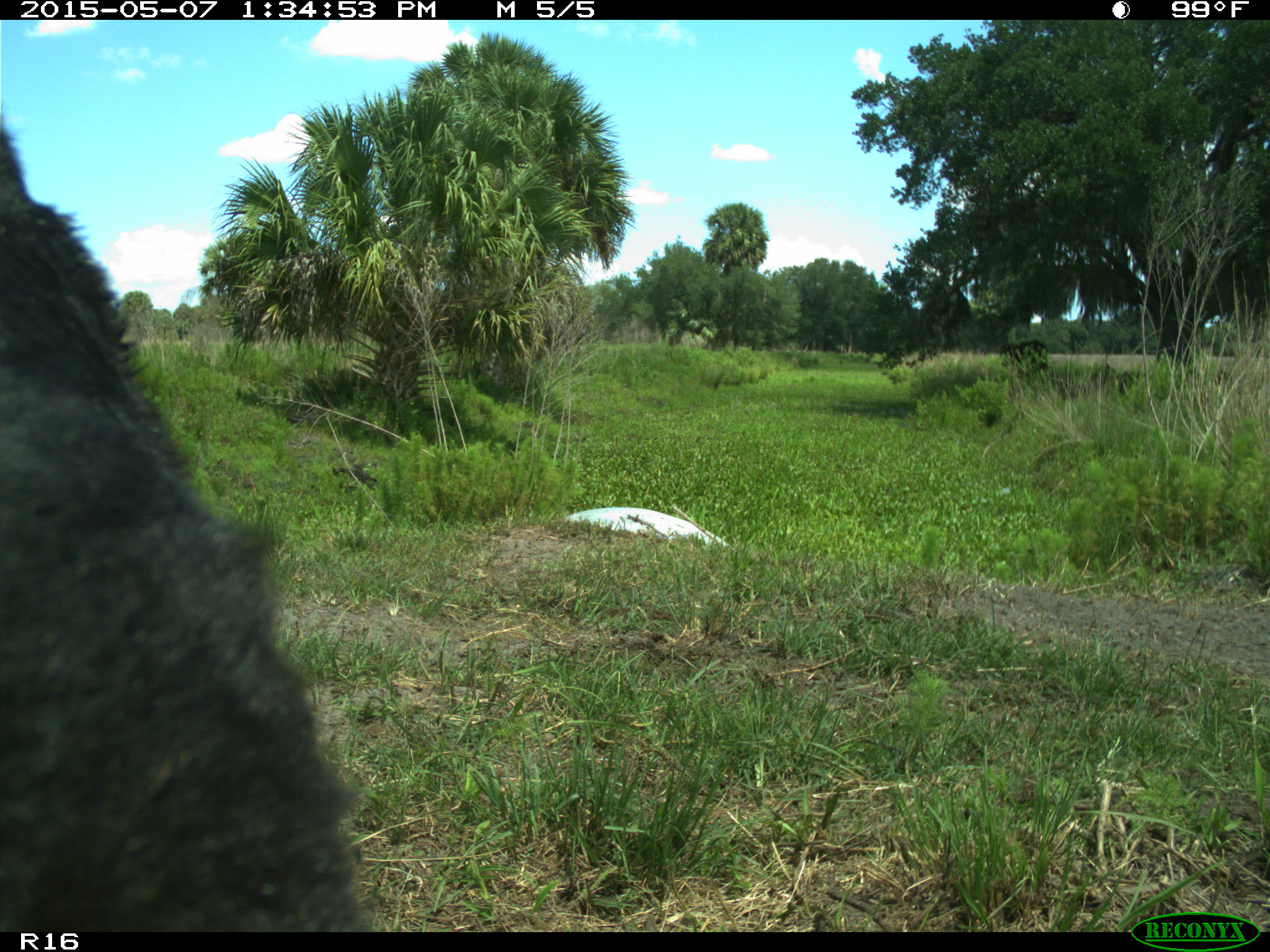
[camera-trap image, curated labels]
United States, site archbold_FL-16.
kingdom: Animalia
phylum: Chordata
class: Mammalia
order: Artiodactyla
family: Bovidae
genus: Bos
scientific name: Bos taurus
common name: domestic cow